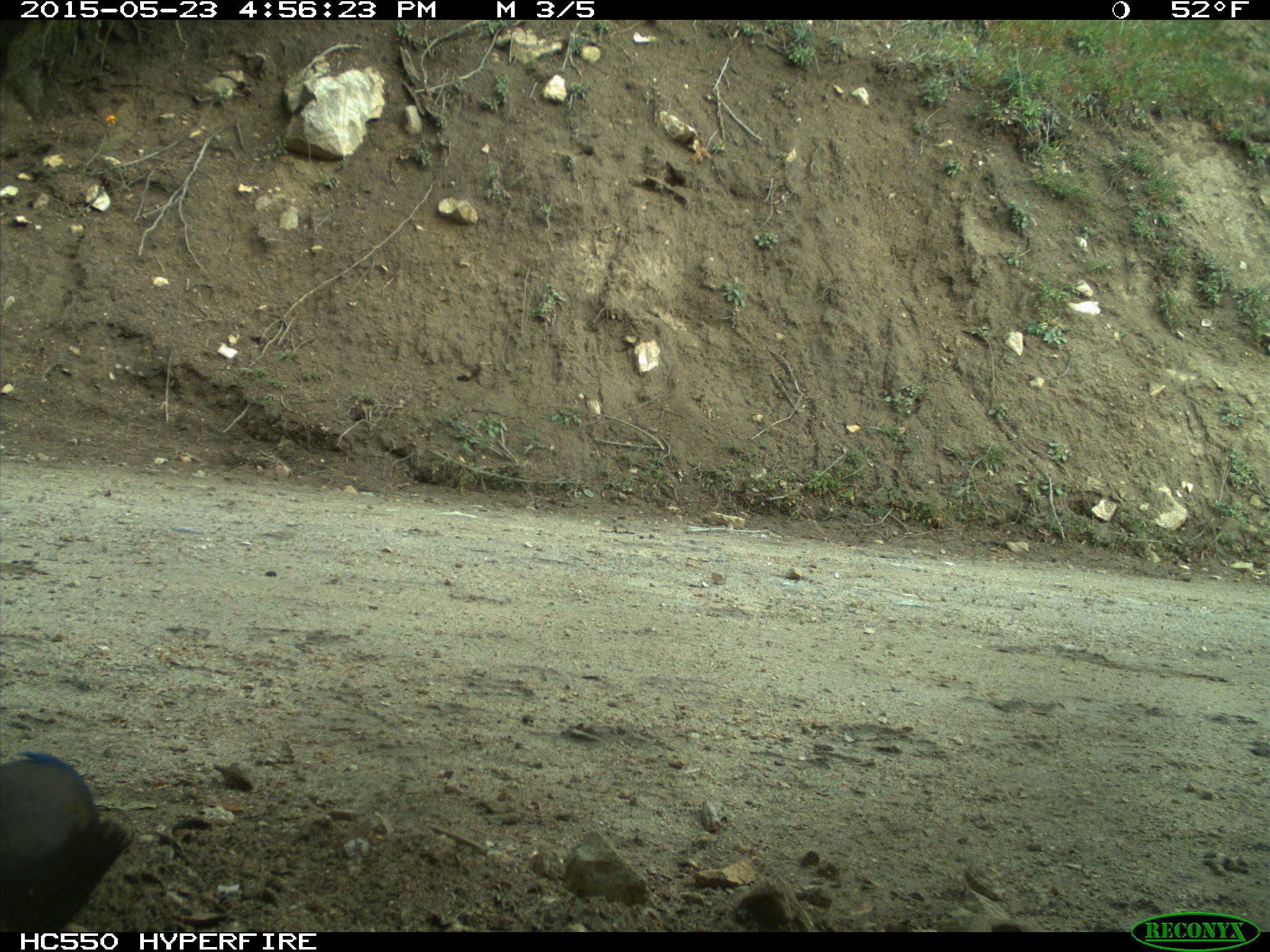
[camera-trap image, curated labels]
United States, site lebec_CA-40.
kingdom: Animalia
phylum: Chordata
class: Aves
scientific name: Aves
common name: birds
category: unidentified bird